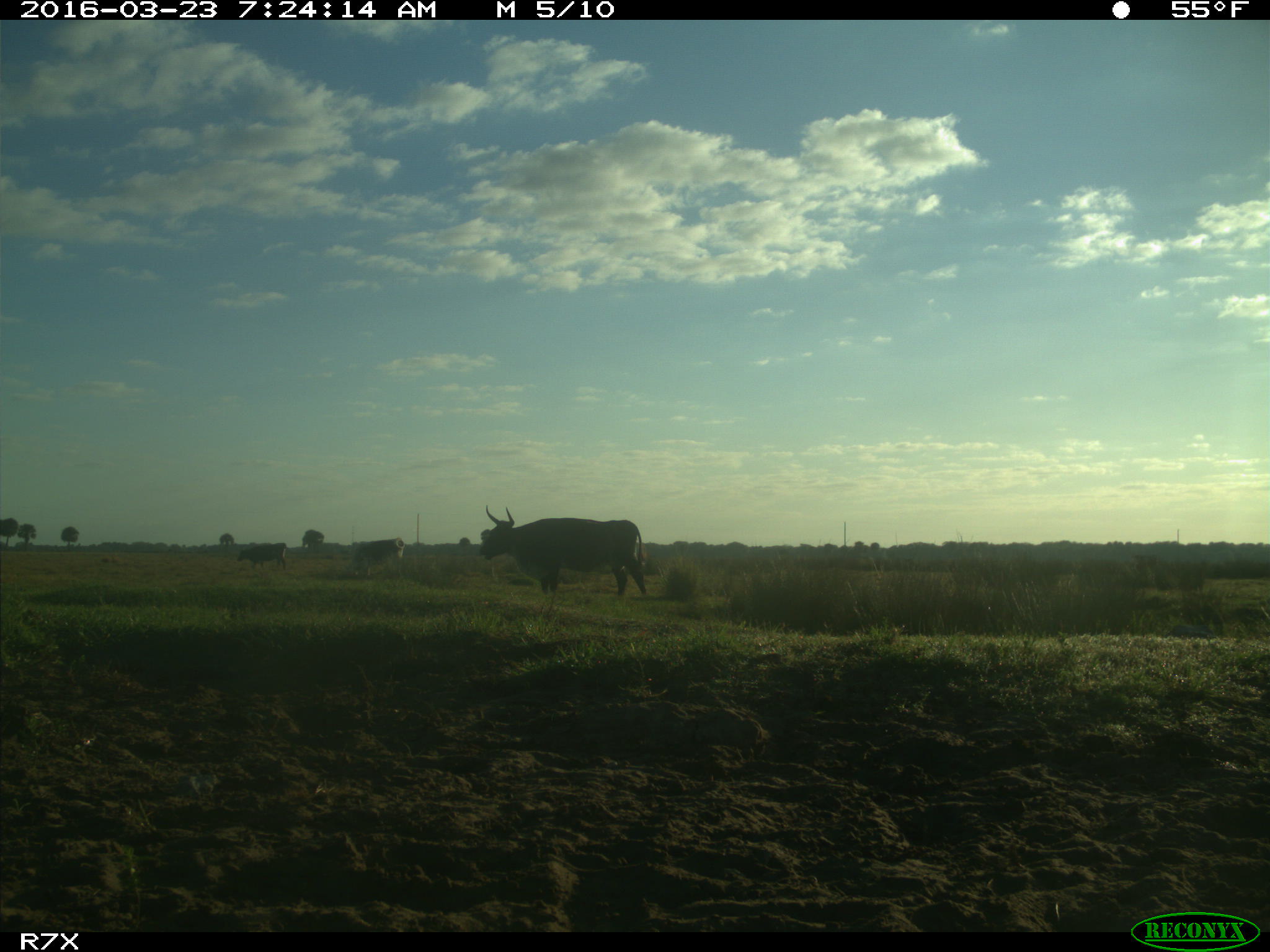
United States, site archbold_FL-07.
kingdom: Animalia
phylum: Chordata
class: Mammalia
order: Artiodactyla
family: Bovidae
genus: Bos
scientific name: Bos taurus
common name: domestic cow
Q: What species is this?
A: Bos taurus (domestic cow).